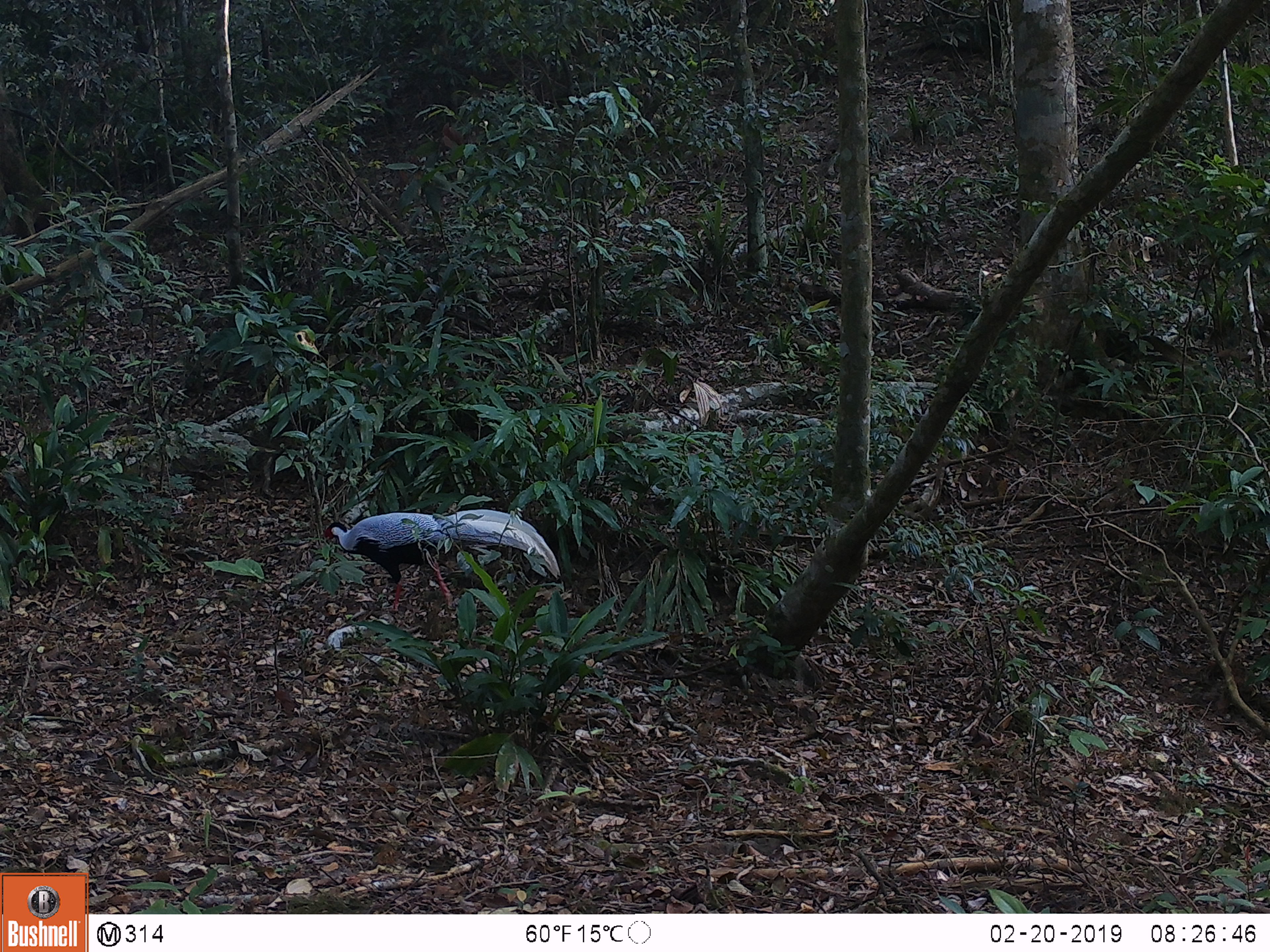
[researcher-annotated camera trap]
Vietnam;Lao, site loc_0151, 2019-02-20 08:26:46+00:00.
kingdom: Animalia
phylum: Chordata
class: Aves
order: Galliformes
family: Phasianidae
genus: Lophura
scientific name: Lophura nycthemera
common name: silver pheasant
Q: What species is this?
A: Silver pheasant (Lophura nycthemera).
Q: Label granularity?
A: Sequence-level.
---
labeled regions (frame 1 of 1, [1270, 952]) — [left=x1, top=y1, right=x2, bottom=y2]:
silver pheasant: [left=323, top=509, right=560, bottom=613]